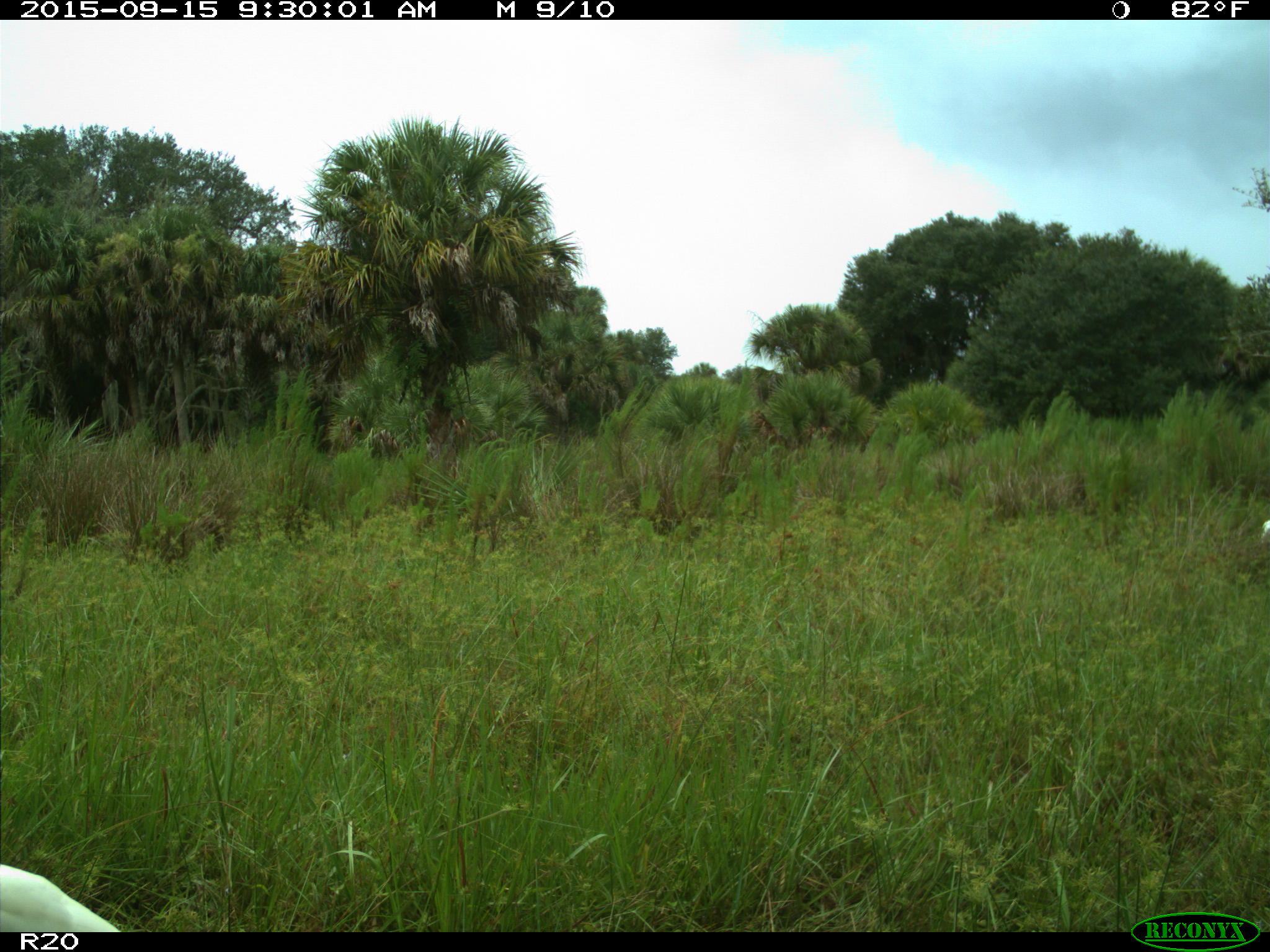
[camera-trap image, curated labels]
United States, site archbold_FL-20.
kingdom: Animalia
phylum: Chordata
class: Aves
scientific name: Aves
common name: birds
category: unidentified bird